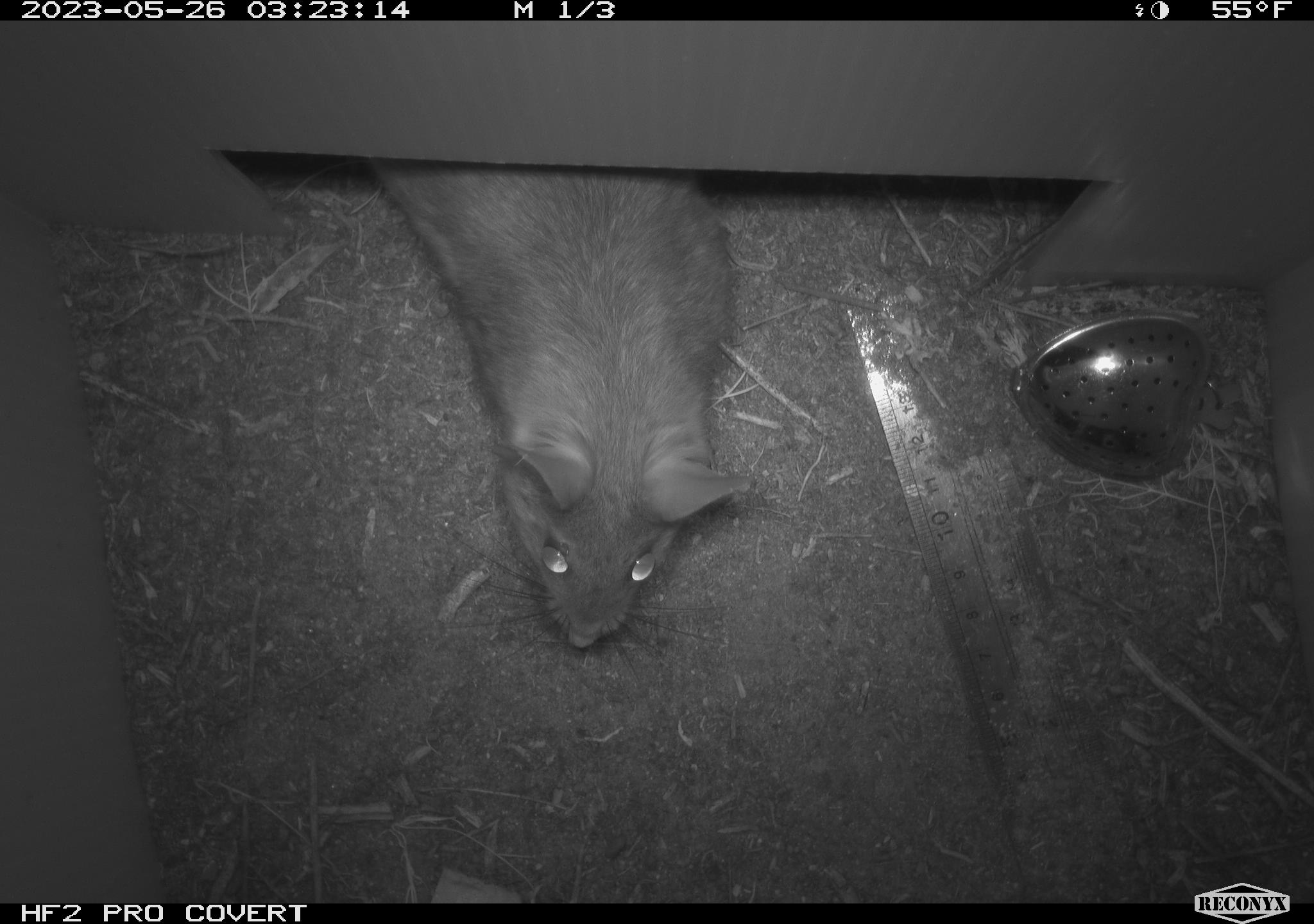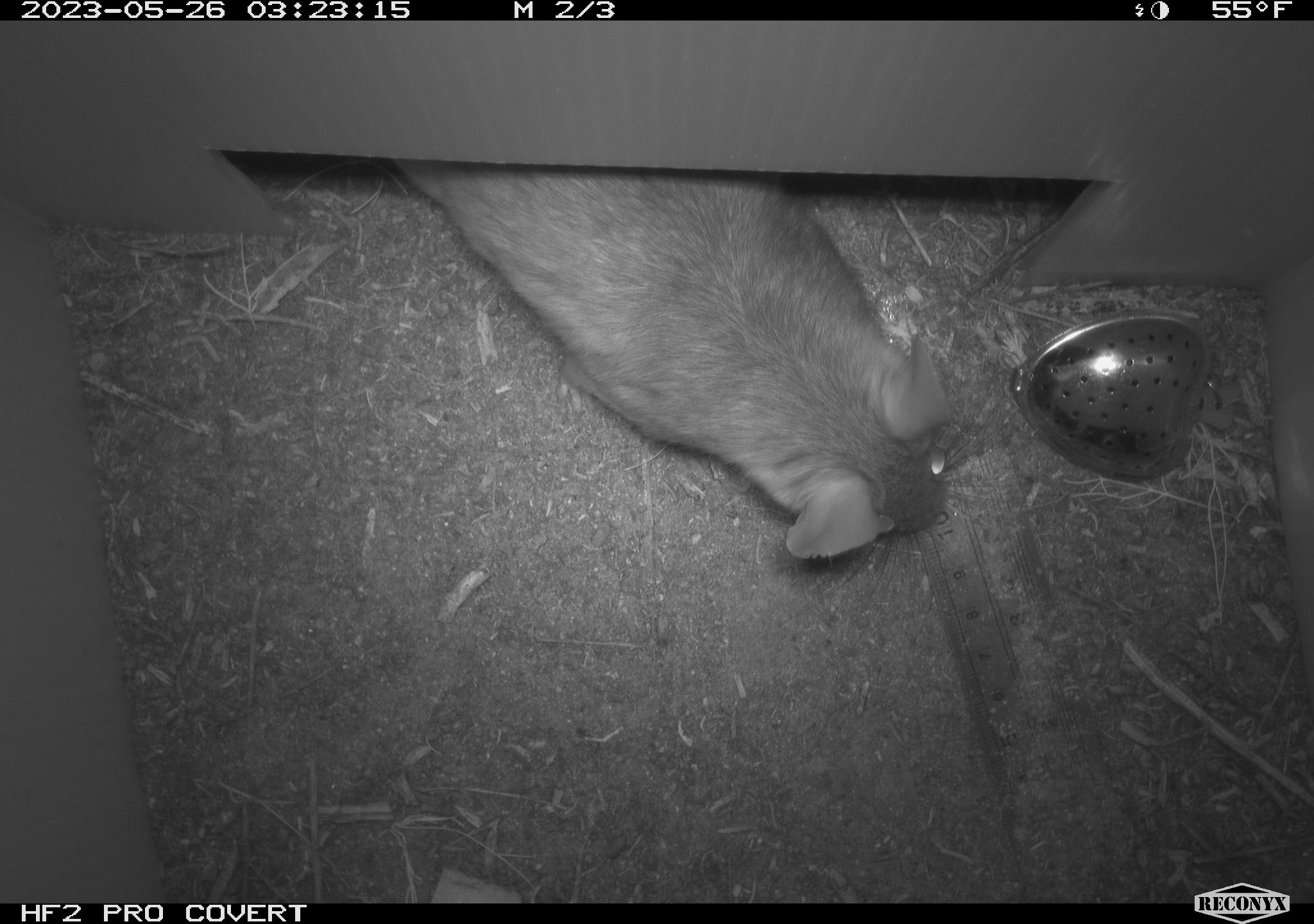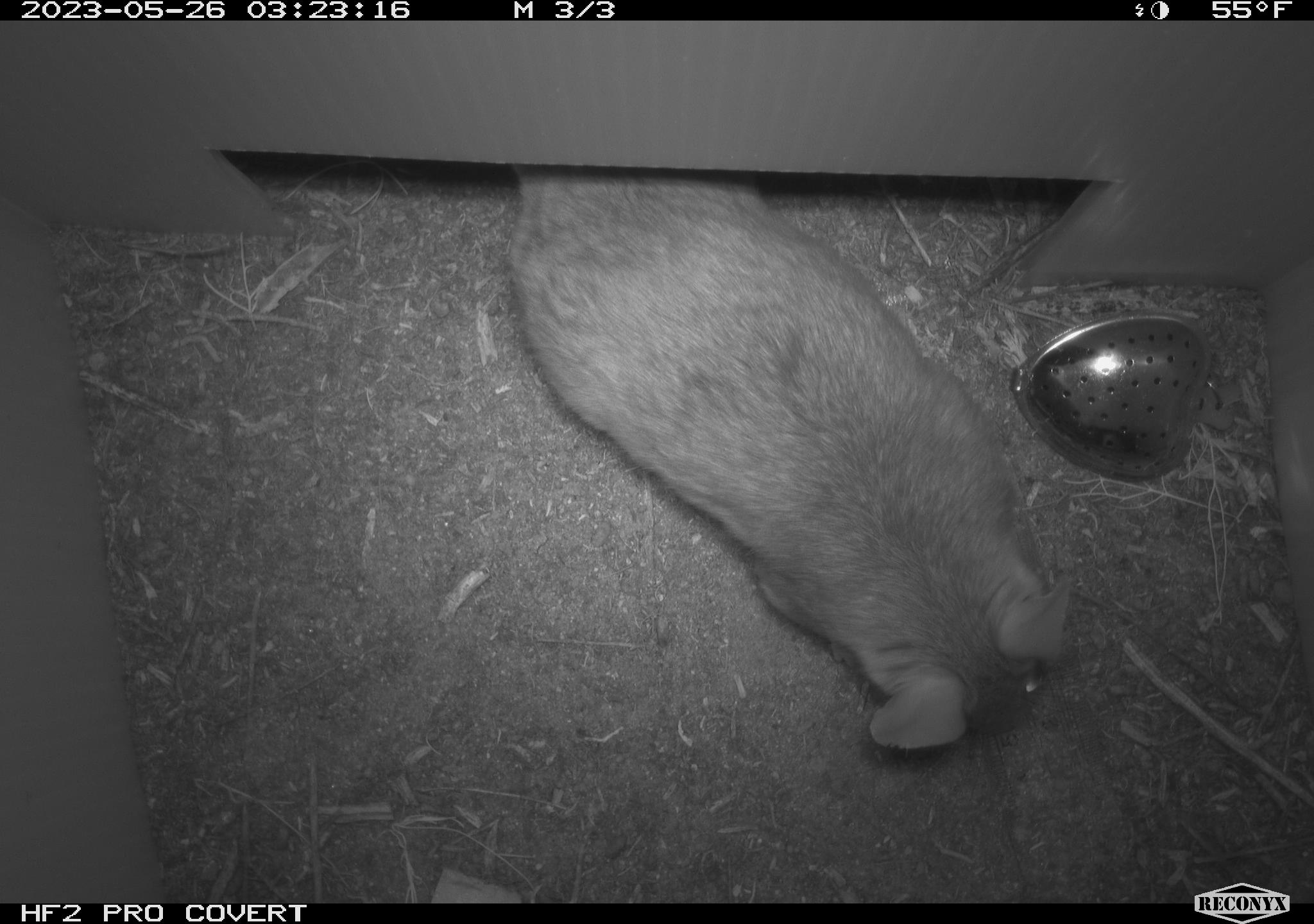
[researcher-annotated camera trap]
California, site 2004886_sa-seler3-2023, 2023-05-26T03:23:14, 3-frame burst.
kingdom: Animalia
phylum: Chordata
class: Mammalia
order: Rodentia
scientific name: Rodentia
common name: woodrat or rat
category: woodrat or rat species